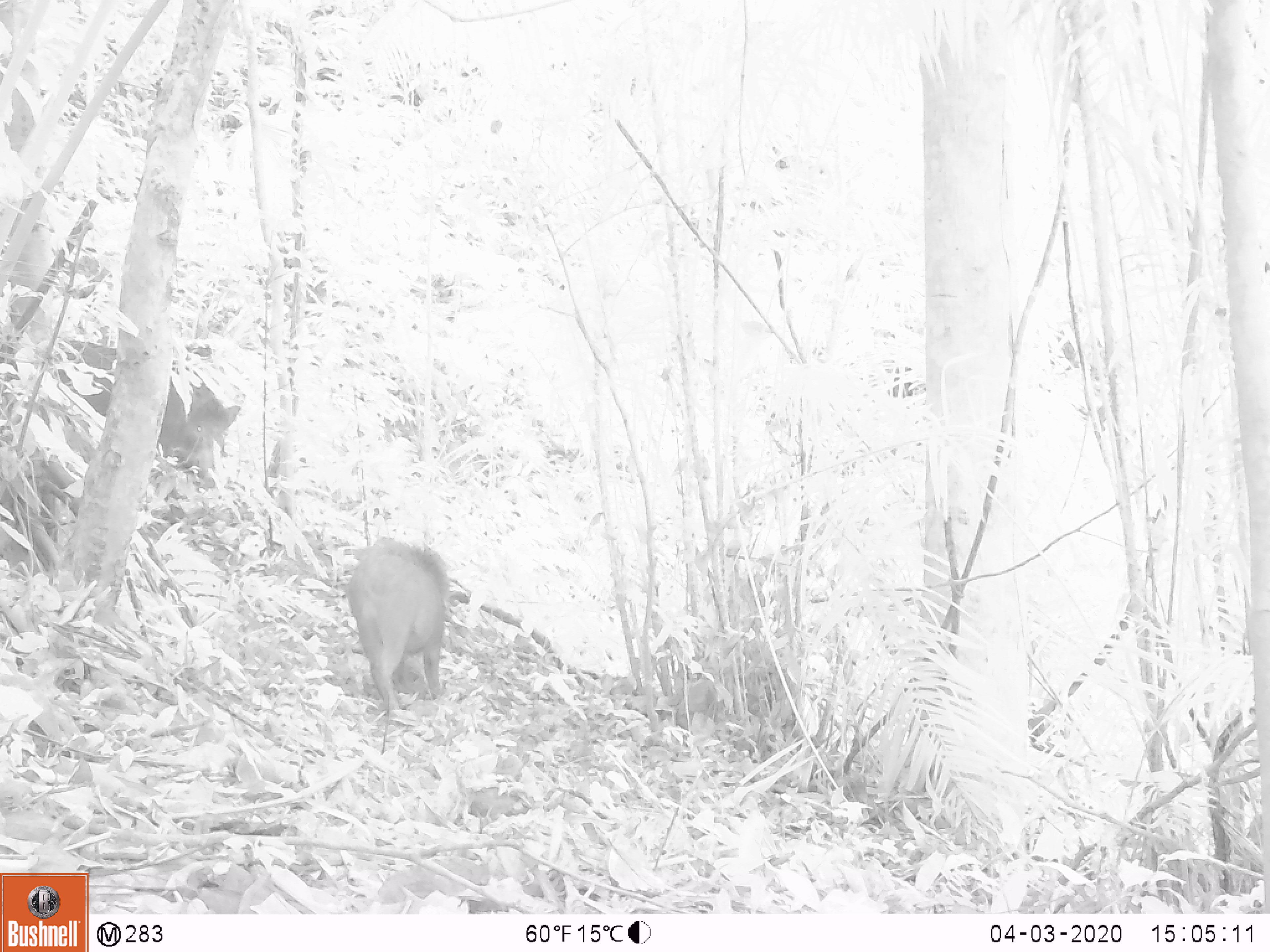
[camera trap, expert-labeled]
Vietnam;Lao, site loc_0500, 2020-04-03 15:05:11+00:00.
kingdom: Animalia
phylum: Chordata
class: Mammalia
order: Artiodactyla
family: Suidae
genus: Sus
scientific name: Sus scrofa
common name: eurasian wild pig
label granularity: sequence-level